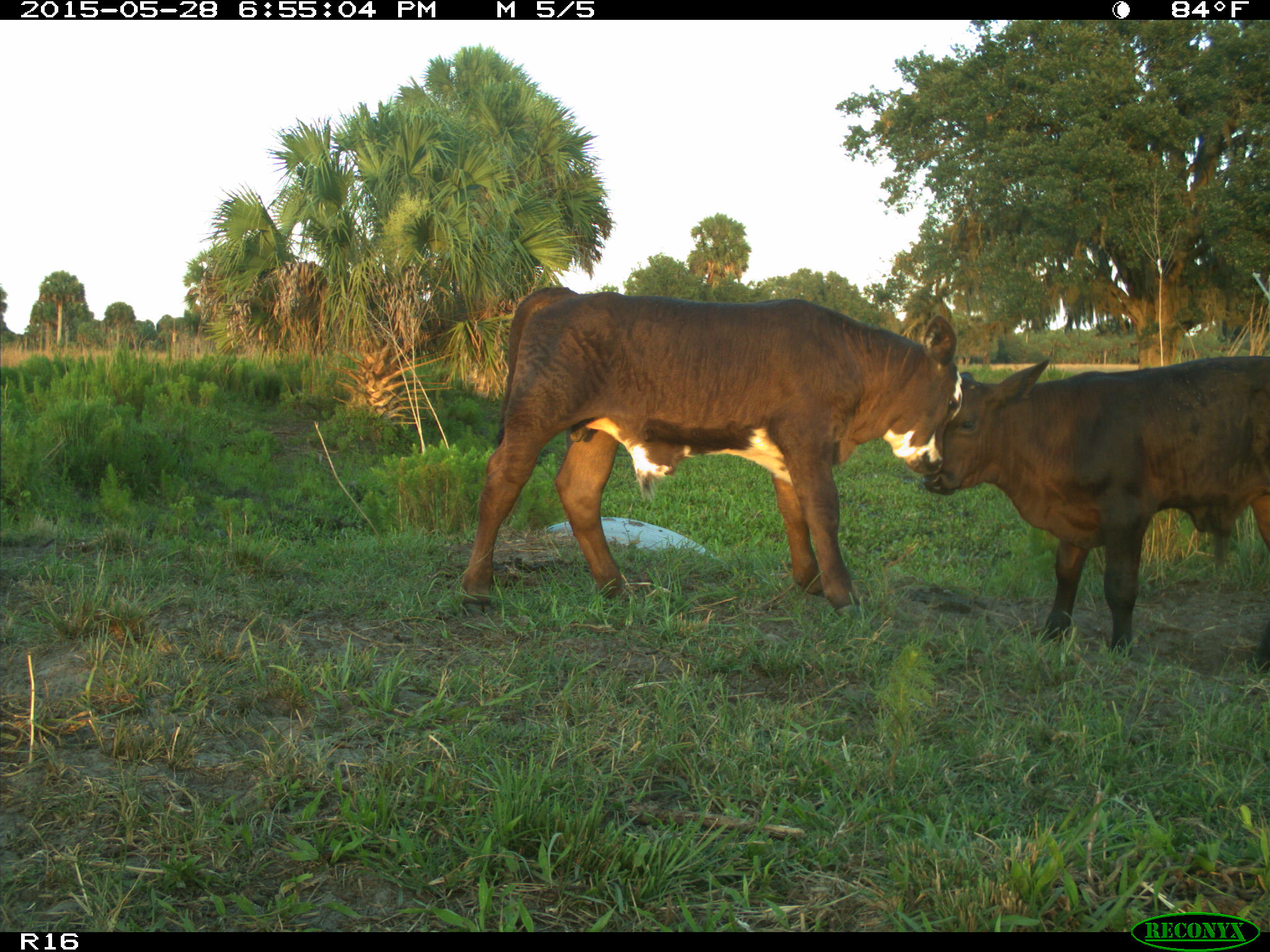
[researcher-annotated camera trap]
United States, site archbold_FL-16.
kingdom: Animalia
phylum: Chordata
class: Mammalia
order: Artiodactyla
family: Bovidae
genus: Bos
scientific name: Bos taurus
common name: domestic cow